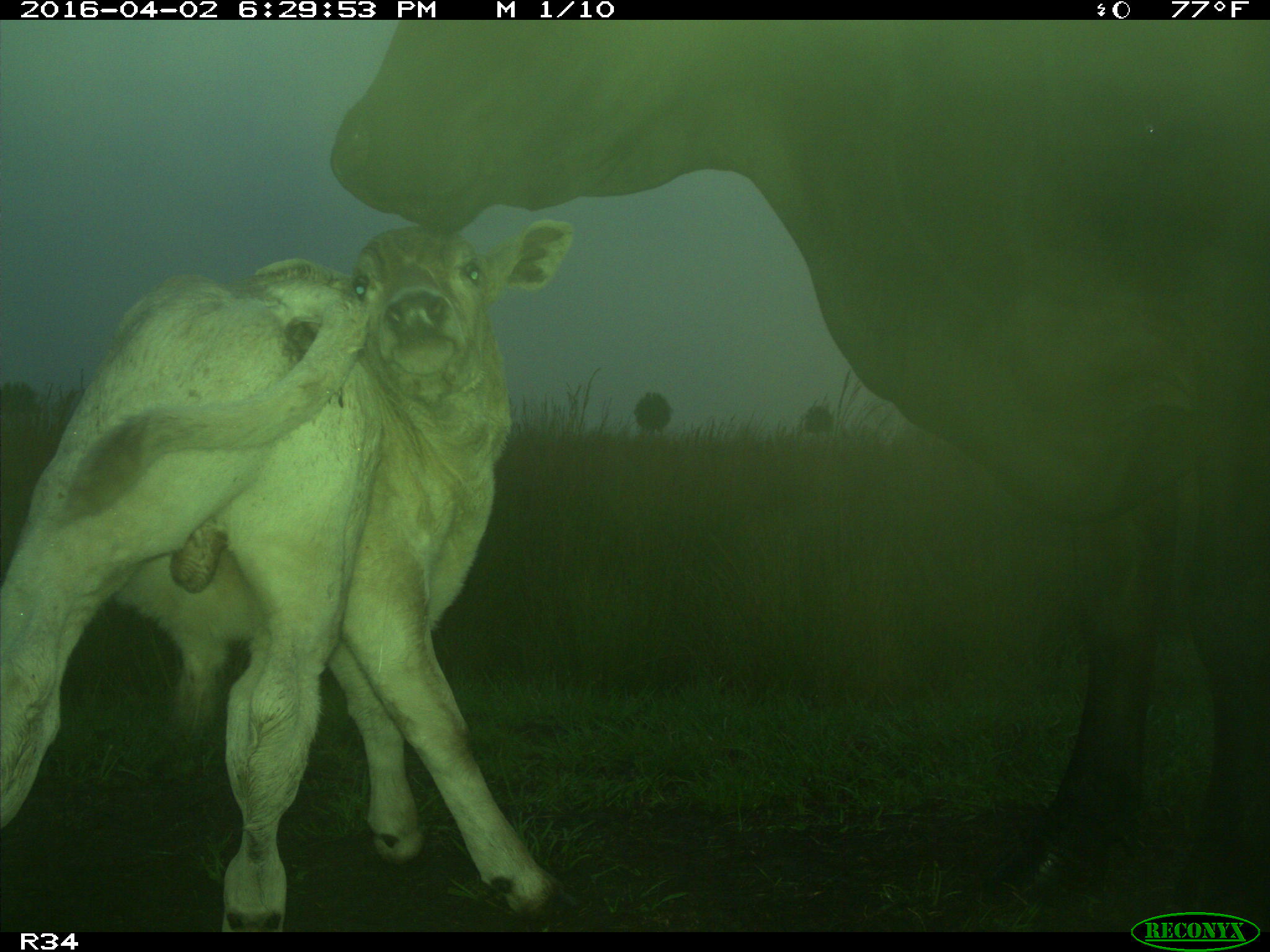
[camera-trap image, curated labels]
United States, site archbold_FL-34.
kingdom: Animalia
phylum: Chordata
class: Mammalia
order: Artiodactyla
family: Bovidae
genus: Bos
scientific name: Bos taurus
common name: domestic cow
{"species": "Bos taurus (domestic cow)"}